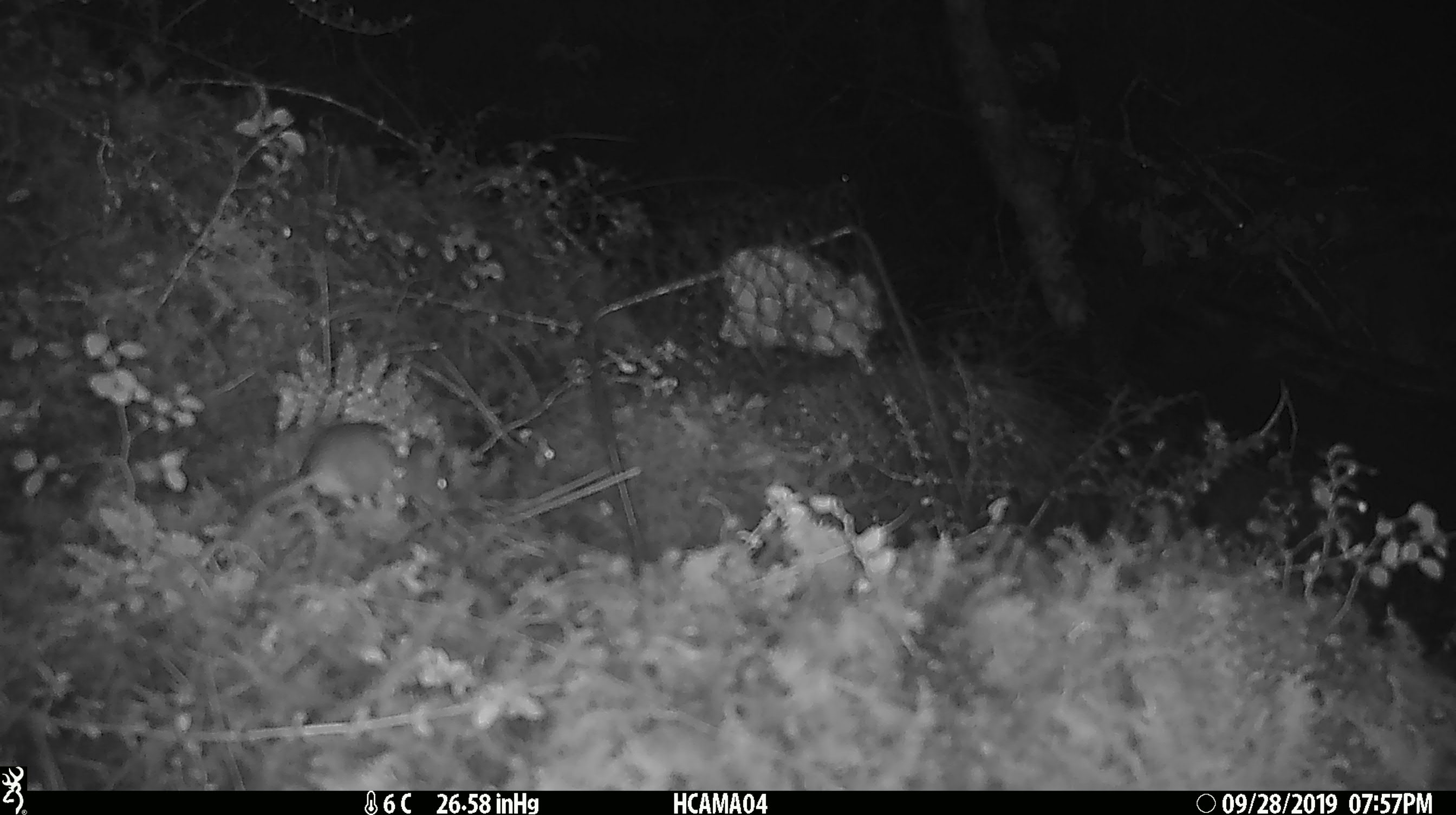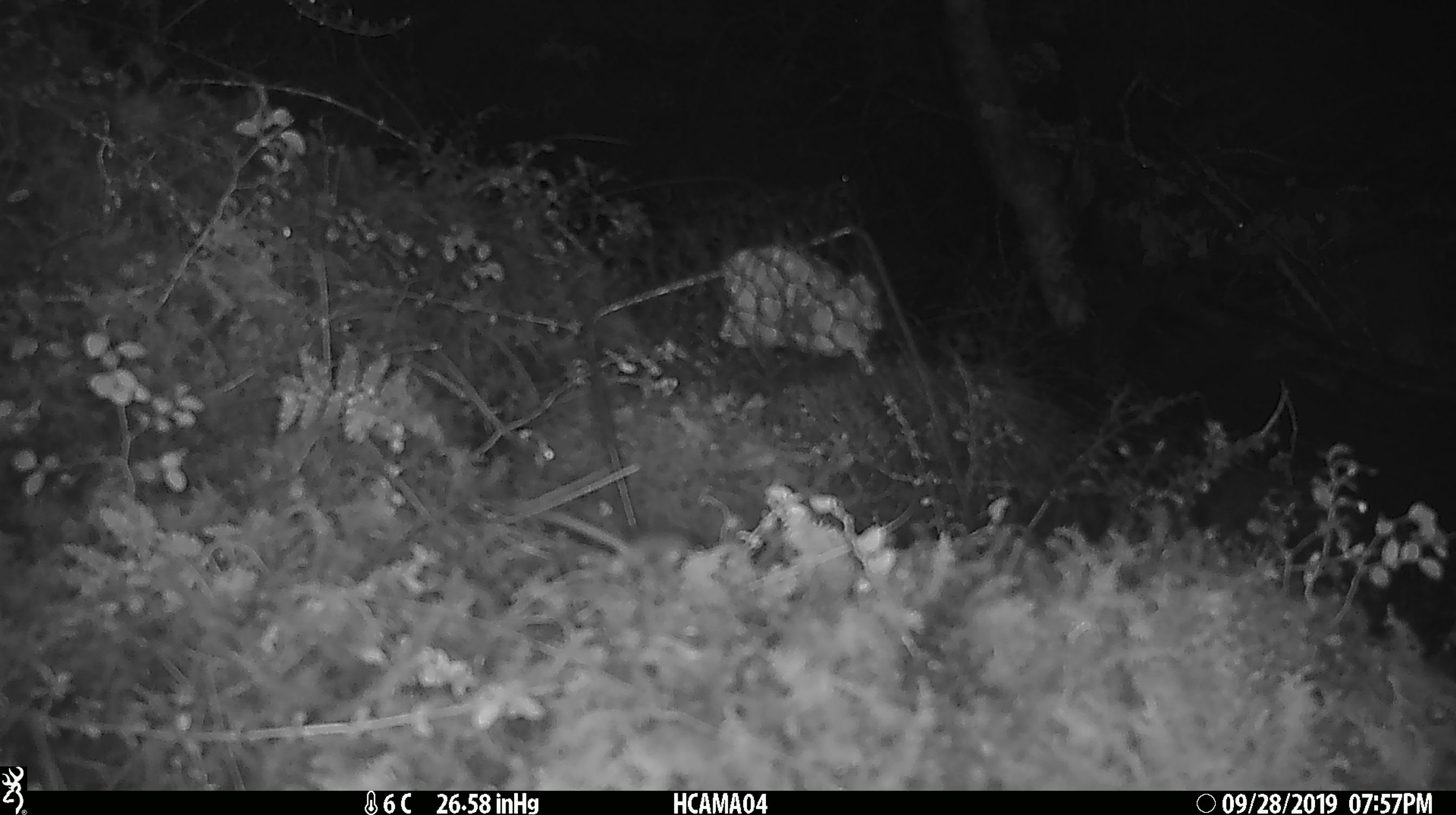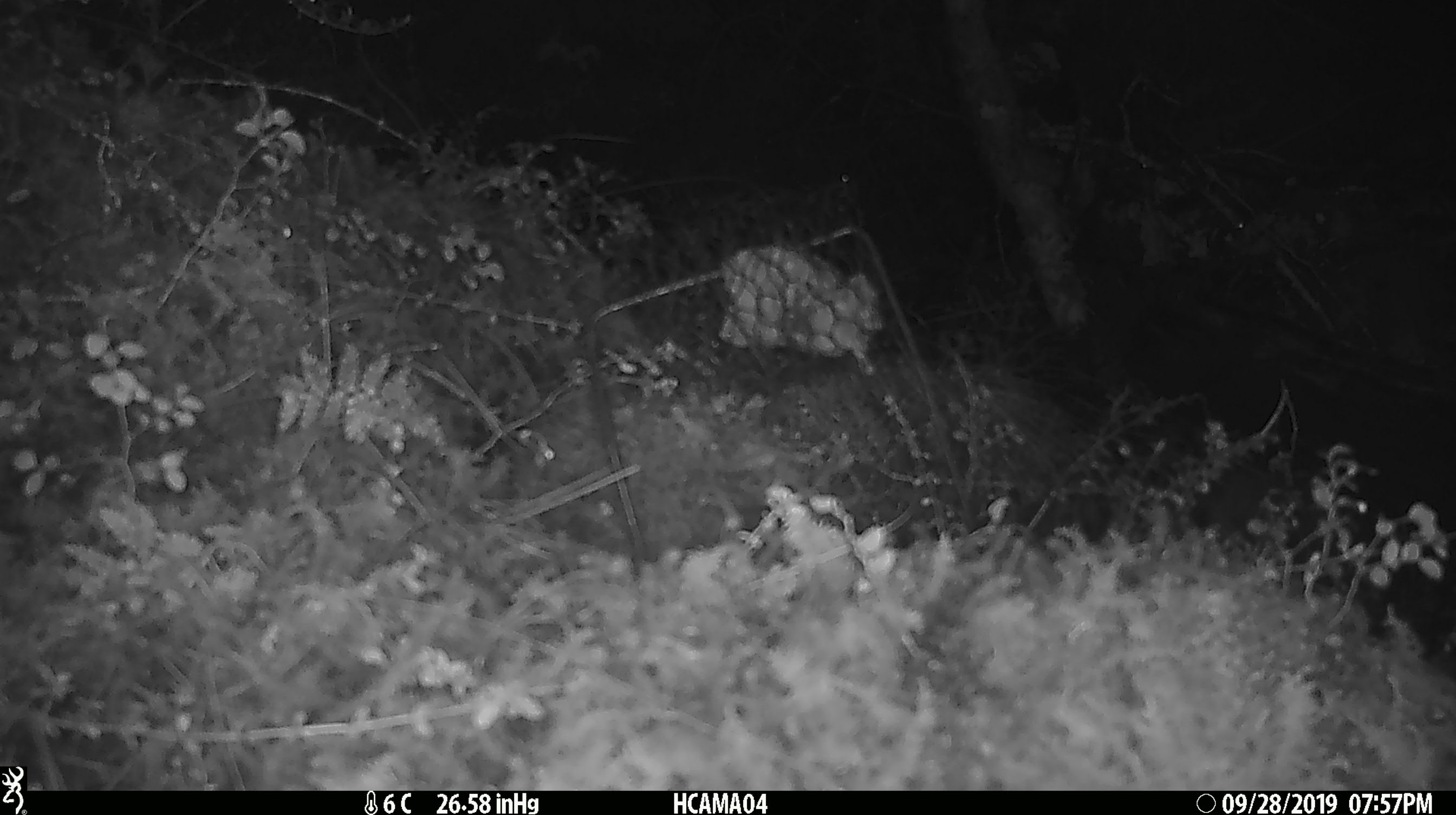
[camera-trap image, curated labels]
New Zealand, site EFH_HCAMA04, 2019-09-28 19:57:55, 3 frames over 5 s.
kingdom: Animalia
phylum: Chordata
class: Mammalia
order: Rodentia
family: Muridae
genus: Mus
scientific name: Mus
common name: mouse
Mouse (Mus).